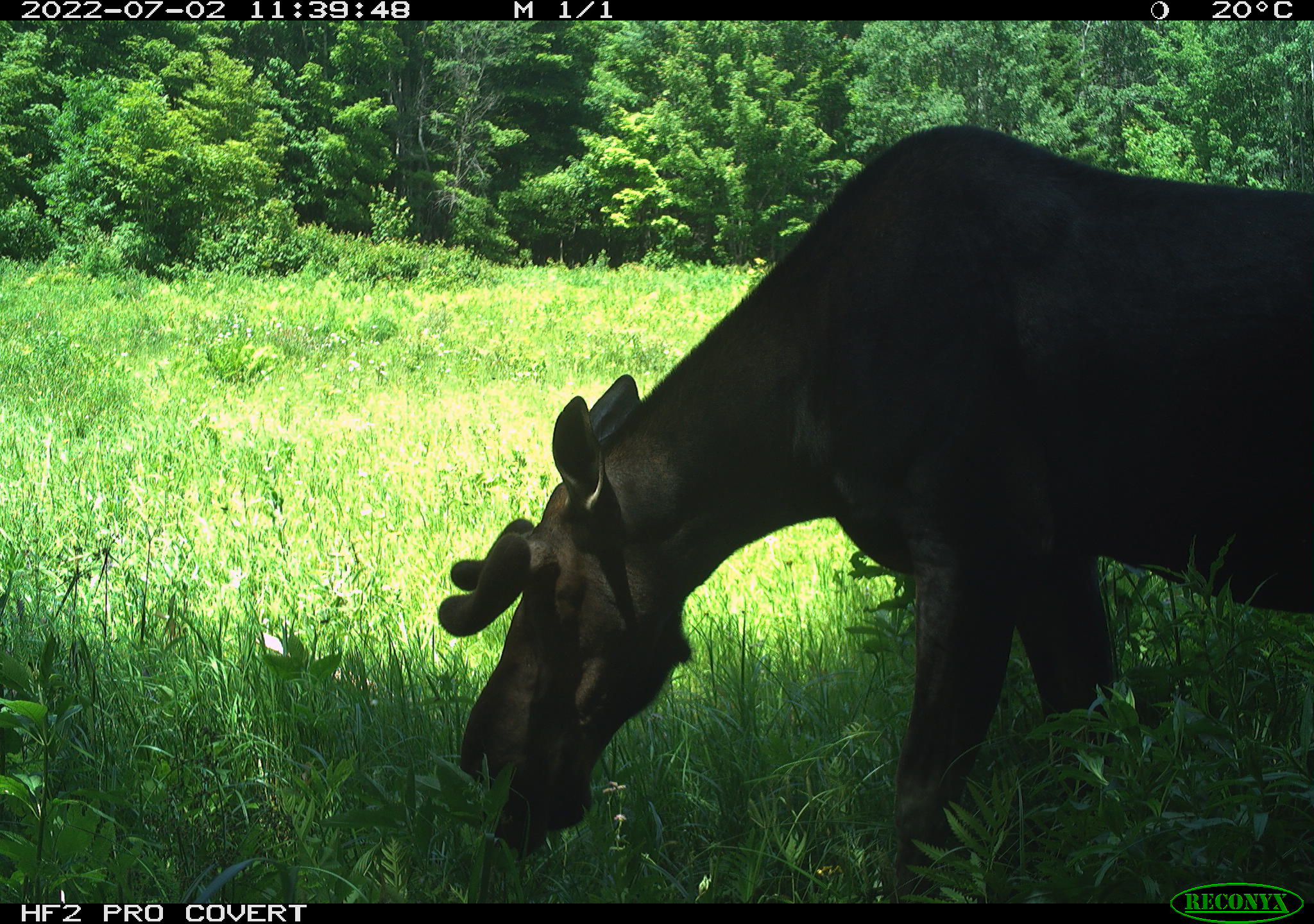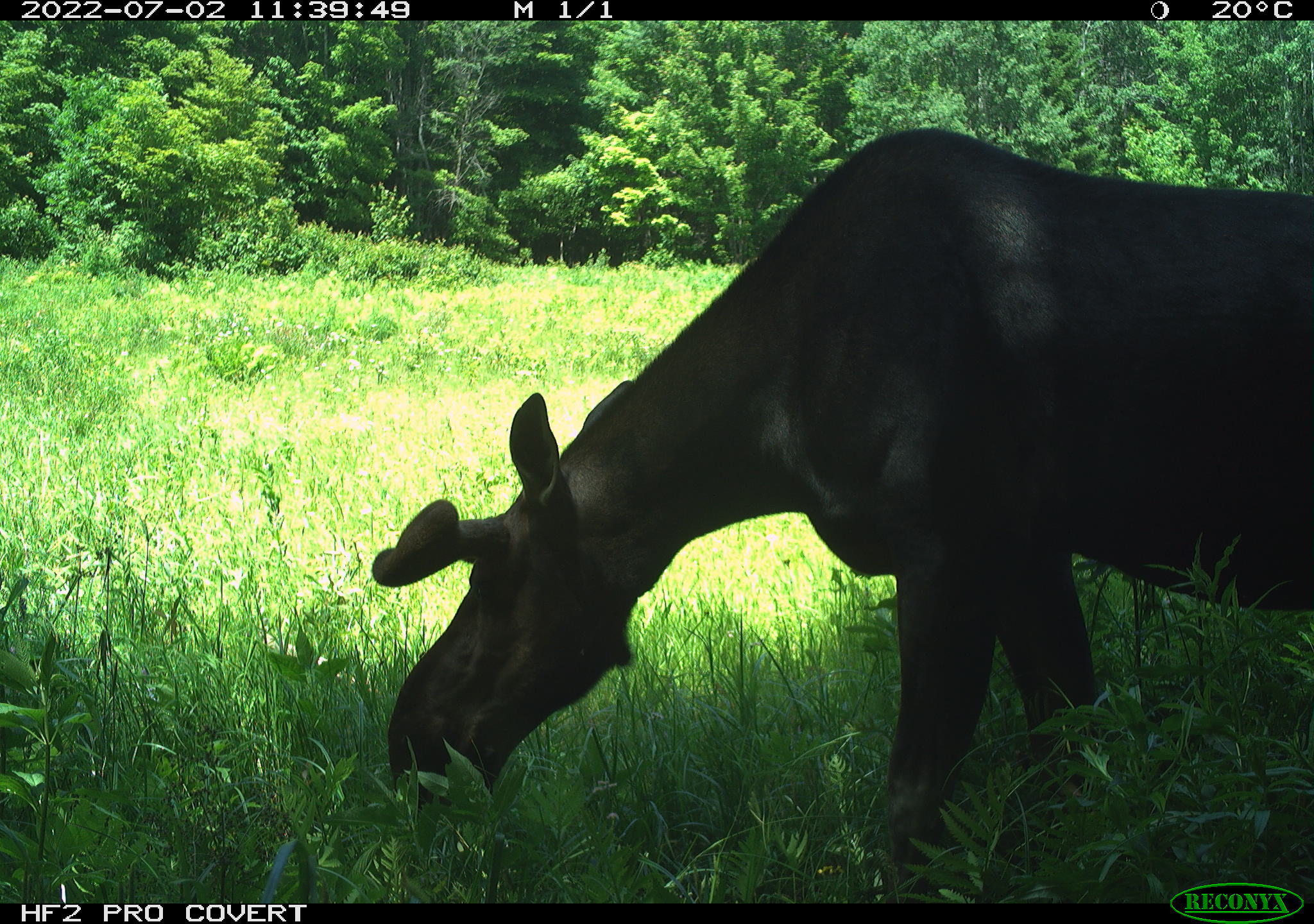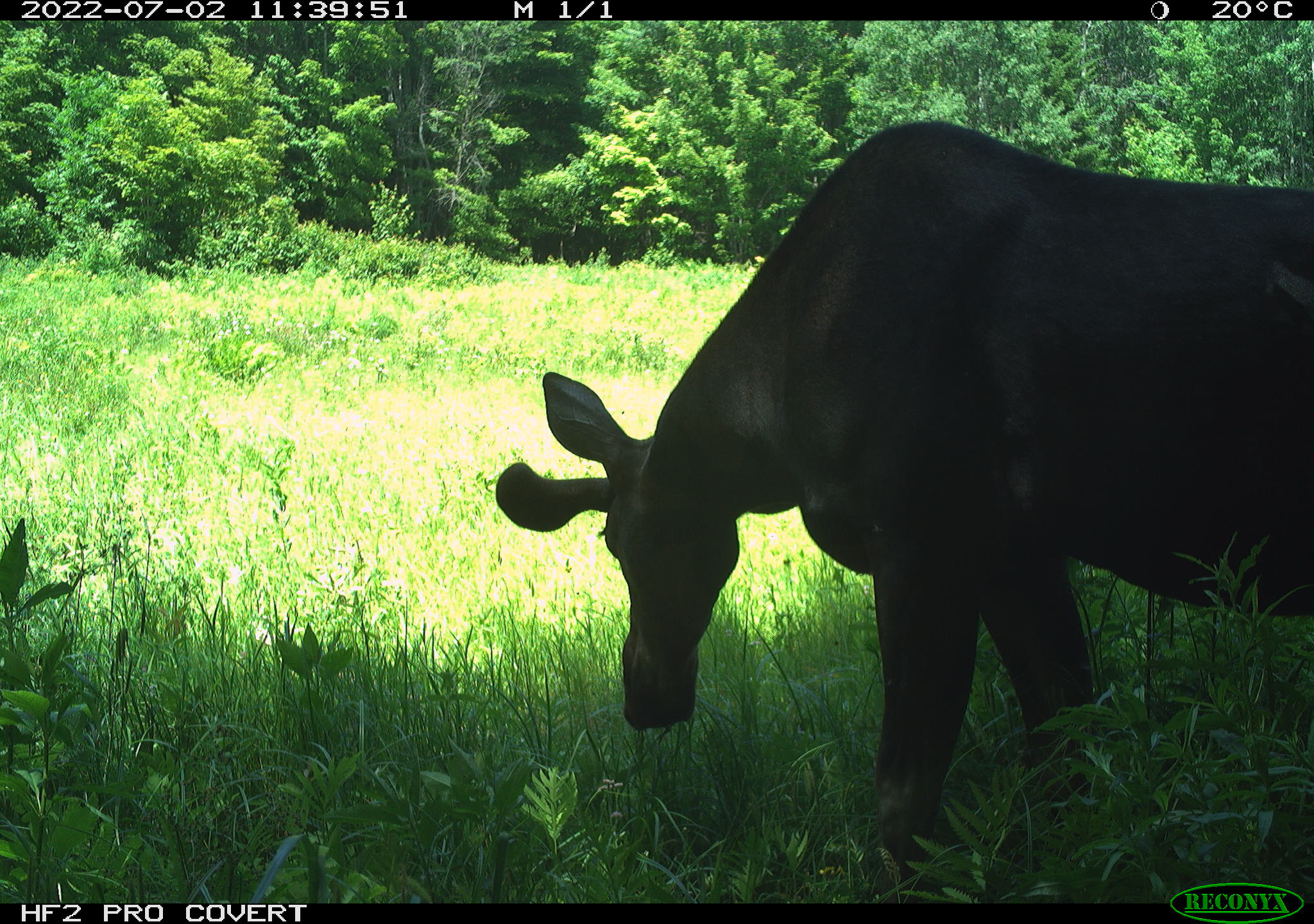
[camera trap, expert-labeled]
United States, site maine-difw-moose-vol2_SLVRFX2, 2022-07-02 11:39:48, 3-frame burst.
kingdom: Animalia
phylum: Chordata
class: Mammalia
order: Artiodactyla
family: Cervidae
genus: Alces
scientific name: Alces alces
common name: moose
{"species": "moose (Alces alces)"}